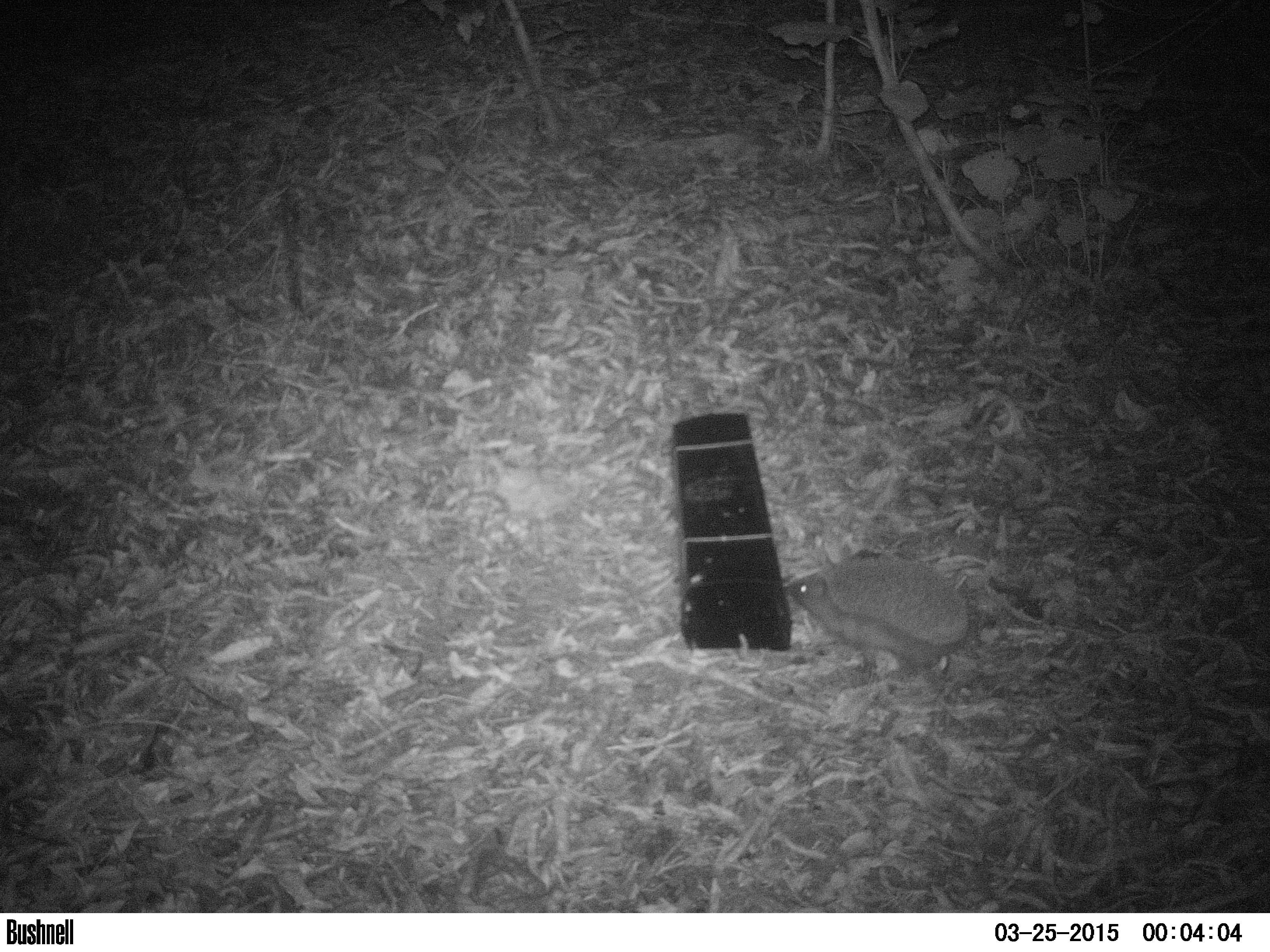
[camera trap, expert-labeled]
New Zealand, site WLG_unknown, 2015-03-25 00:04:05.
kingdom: Animalia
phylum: Chordata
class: Mammalia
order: Eulipotyphla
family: Erinaceidae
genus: Erinaceus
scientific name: Erinaceus europaeus europaeus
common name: european hedgehog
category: hedgehog